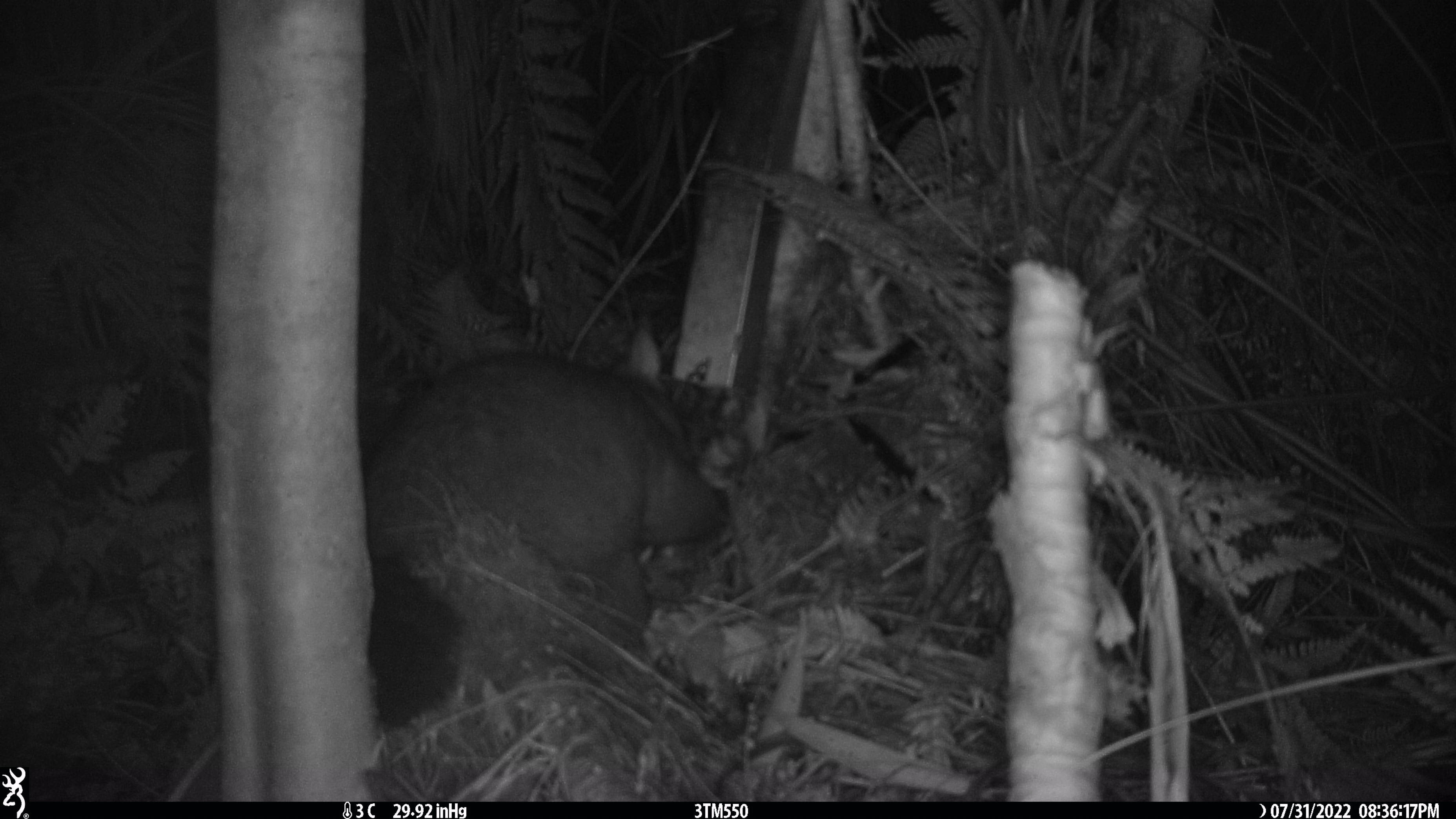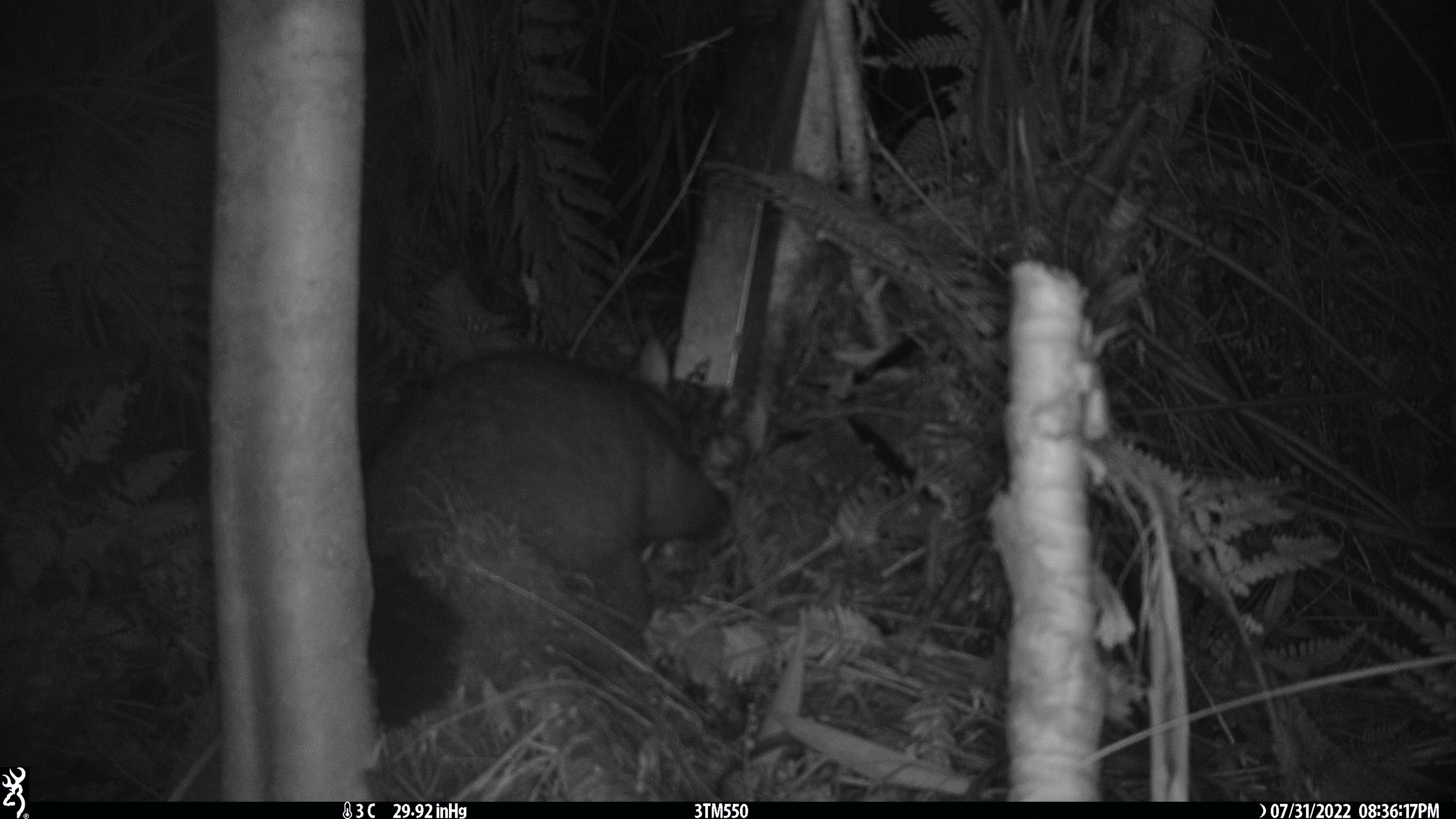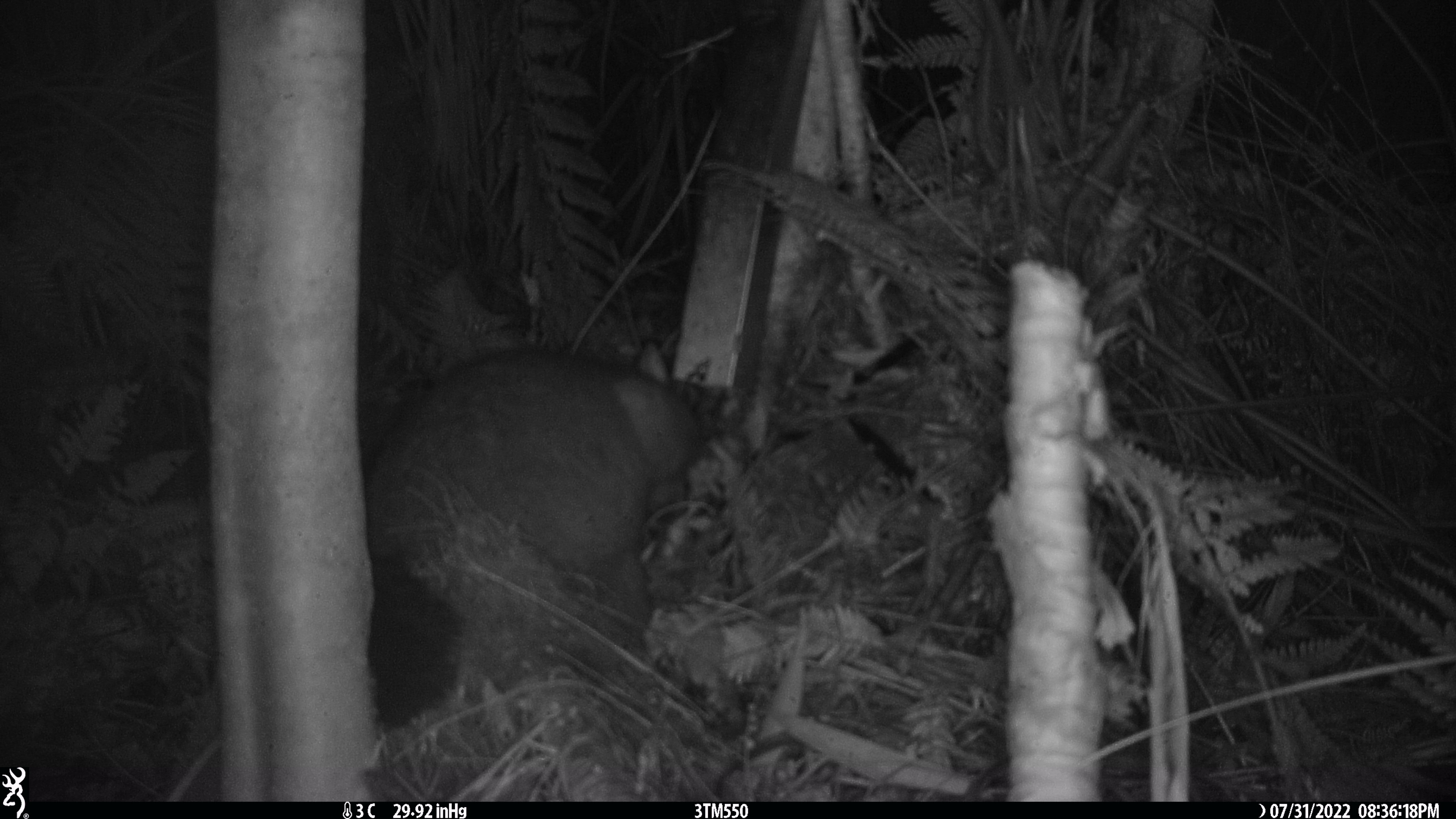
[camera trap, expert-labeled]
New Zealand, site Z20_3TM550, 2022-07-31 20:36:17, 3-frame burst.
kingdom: Animalia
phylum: Chordata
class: Mammalia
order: Diprotodontia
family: Phalangeridae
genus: Trichosurus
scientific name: Trichosurus vulpecula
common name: common brushtail possum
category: possum